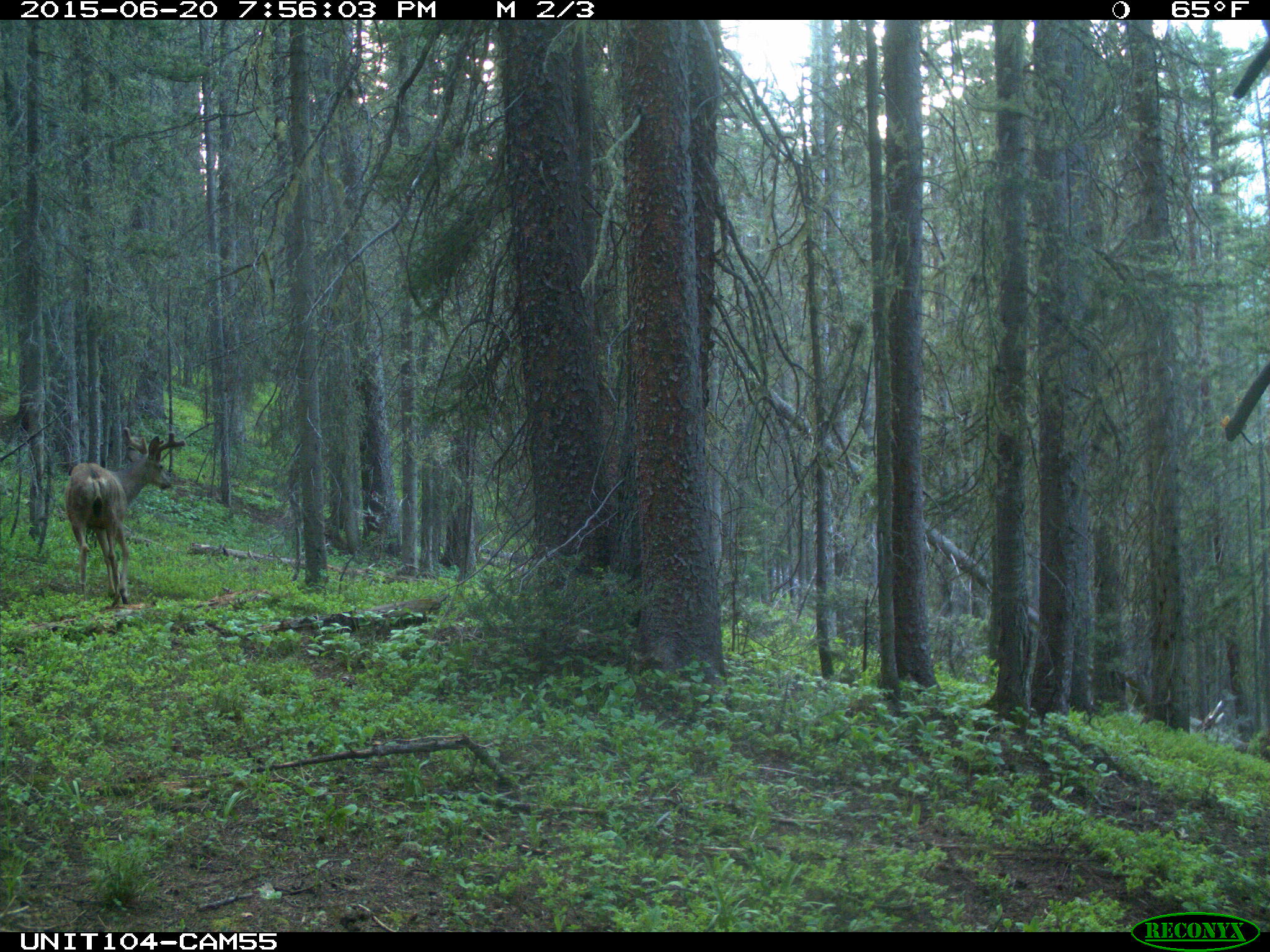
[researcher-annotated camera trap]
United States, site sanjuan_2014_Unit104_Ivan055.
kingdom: Animalia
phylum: Chordata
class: Mammalia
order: Artiodactyla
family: Cervidae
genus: Odocoileus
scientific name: Odocoileus hemionus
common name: mule deer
Odocoileus hemionus (mule deer).